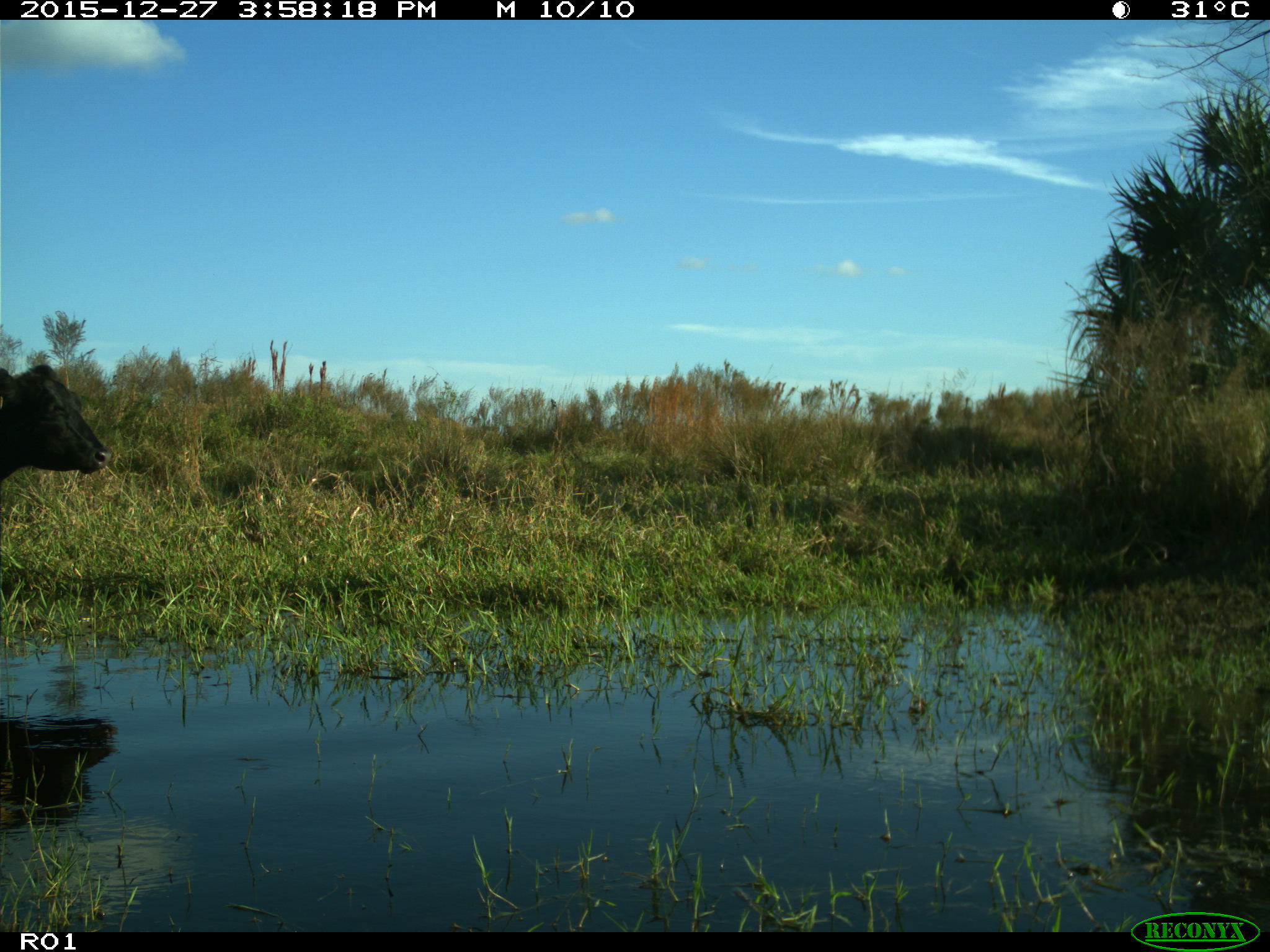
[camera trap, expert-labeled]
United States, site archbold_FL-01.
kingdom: Animalia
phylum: Chordata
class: Mammalia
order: Artiodactyla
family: Bovidae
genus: Bos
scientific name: Bos taurus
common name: domestic cow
Bos taurus (domestic cow).